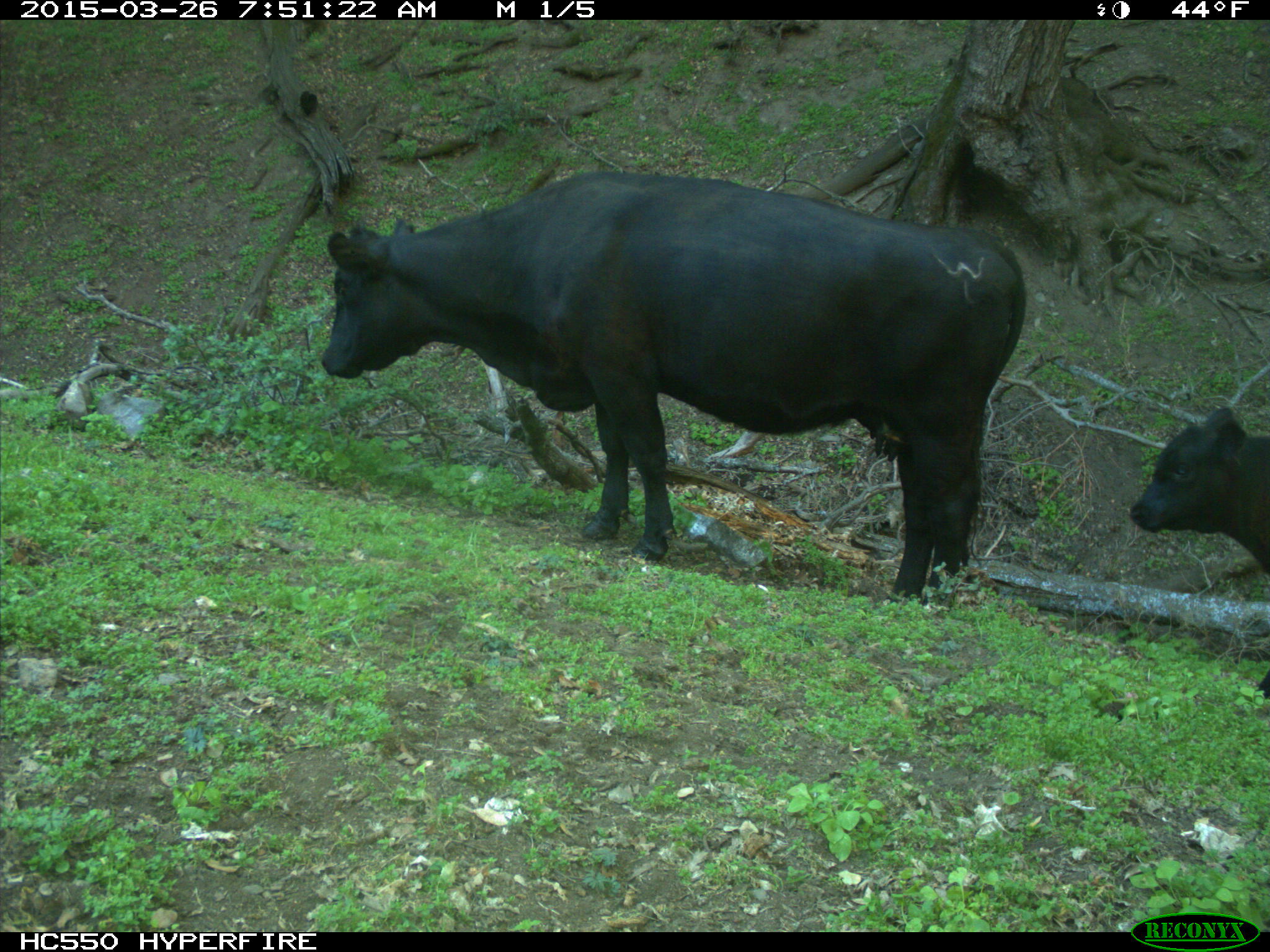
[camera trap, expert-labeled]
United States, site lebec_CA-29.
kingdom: Animalia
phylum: Chordata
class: Mammalia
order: Artiodactyla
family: Bovidae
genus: Bos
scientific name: Bos taurus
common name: domestic cow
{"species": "Bos taurus (domestic cow)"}